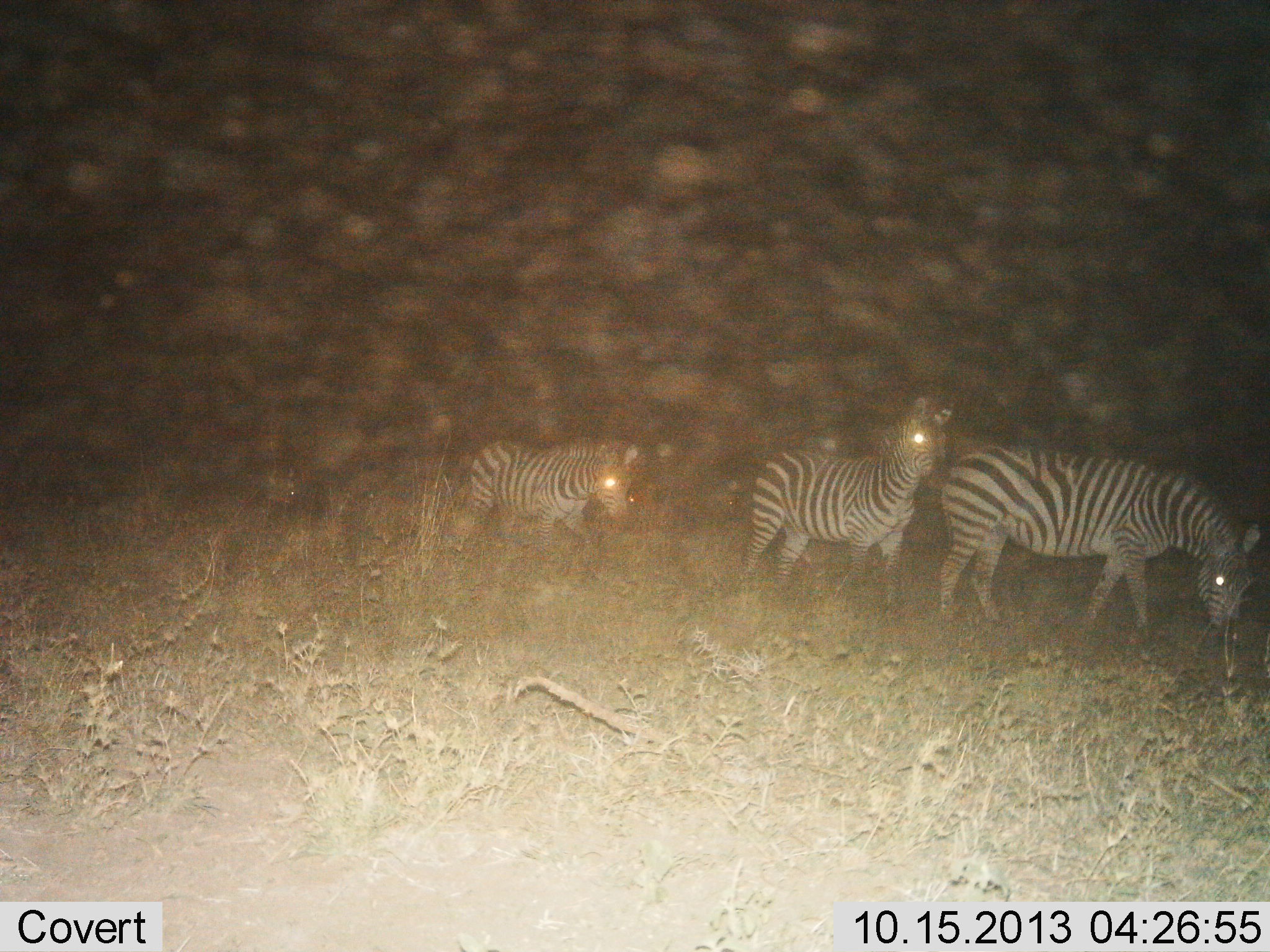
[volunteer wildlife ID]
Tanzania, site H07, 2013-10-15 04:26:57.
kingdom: Animalia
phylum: Chordata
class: Mammalia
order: Perissodactyla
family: Equidae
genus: Equus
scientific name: Equus quagga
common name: plains zebra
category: zebra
Zebra (plains zebra) (Equus quagga), count 3. Behavior (volunteer vote fractions): standing 45%, resting 3%, moving 67%, interacting 6%. Young present (vote fraction): 6%. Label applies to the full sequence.